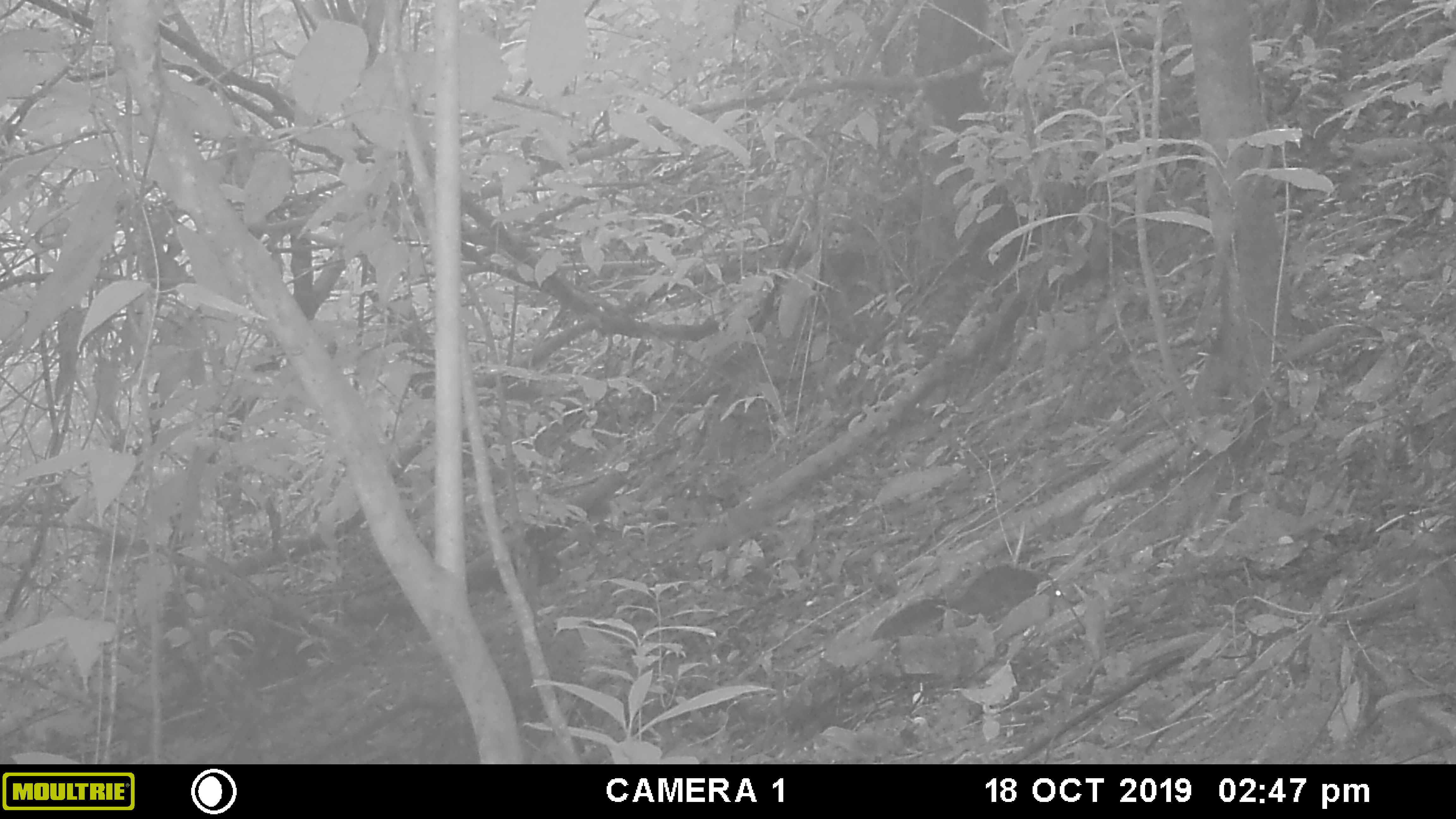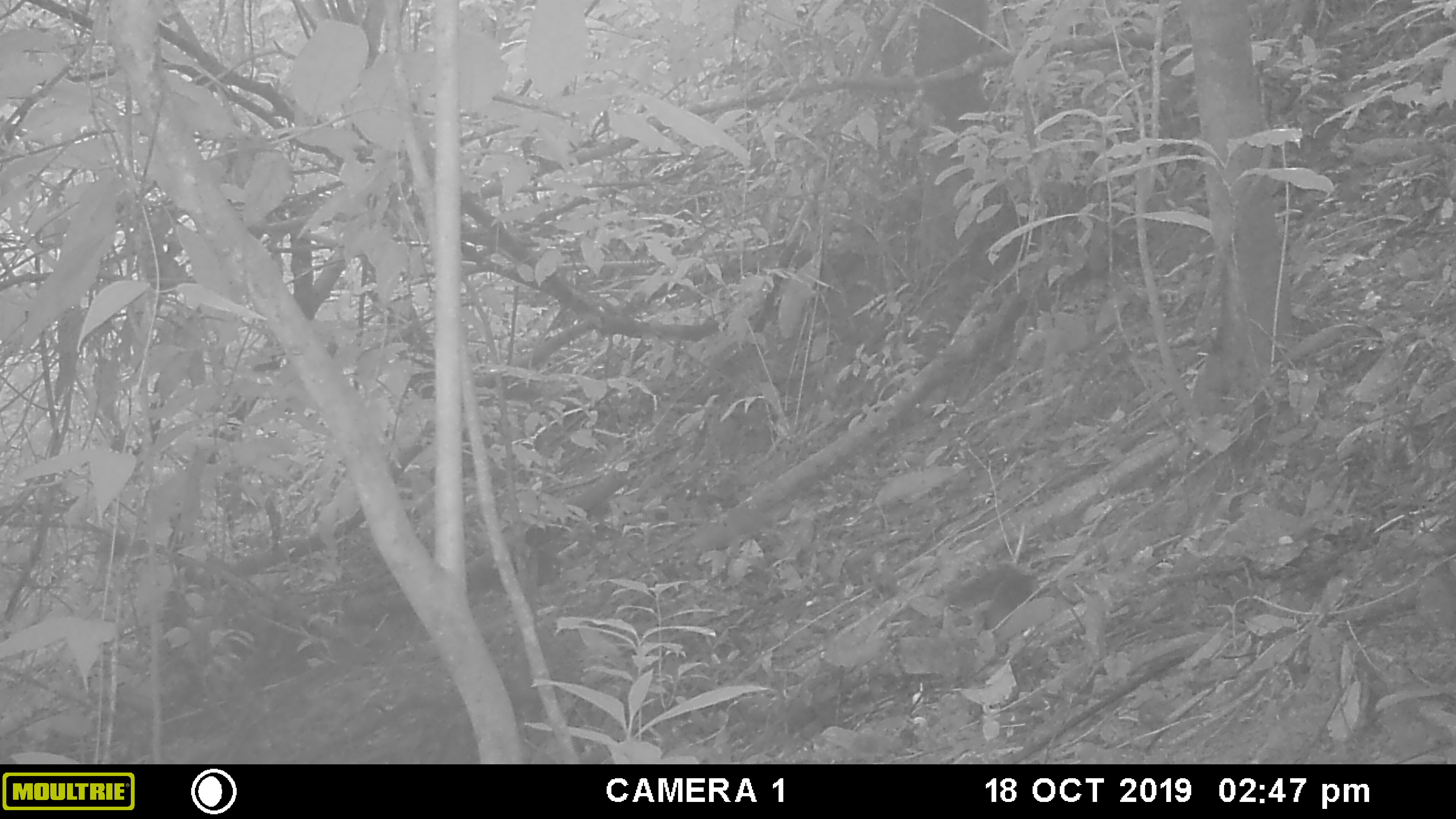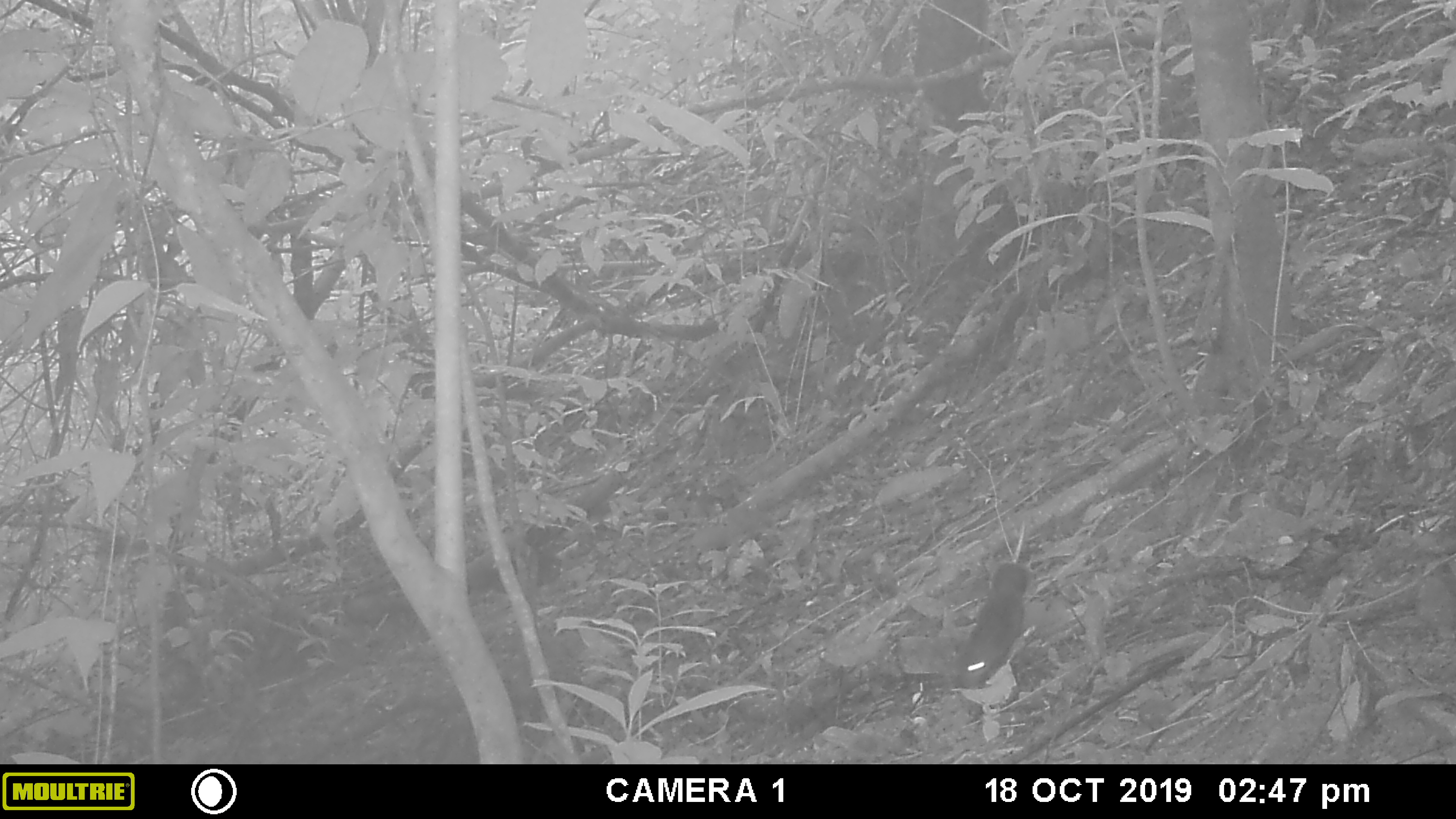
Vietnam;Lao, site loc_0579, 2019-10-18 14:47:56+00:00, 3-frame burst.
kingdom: Animalia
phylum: Chordata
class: Mammalia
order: Rodentia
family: Sciuridae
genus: Dremomys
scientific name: Dremomys rufigenis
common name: red-cheeked squirrel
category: red cheeked squirrel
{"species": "red cheeked squirrel (red-cheeked squirrel) (Dremomys rufigenis)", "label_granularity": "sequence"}